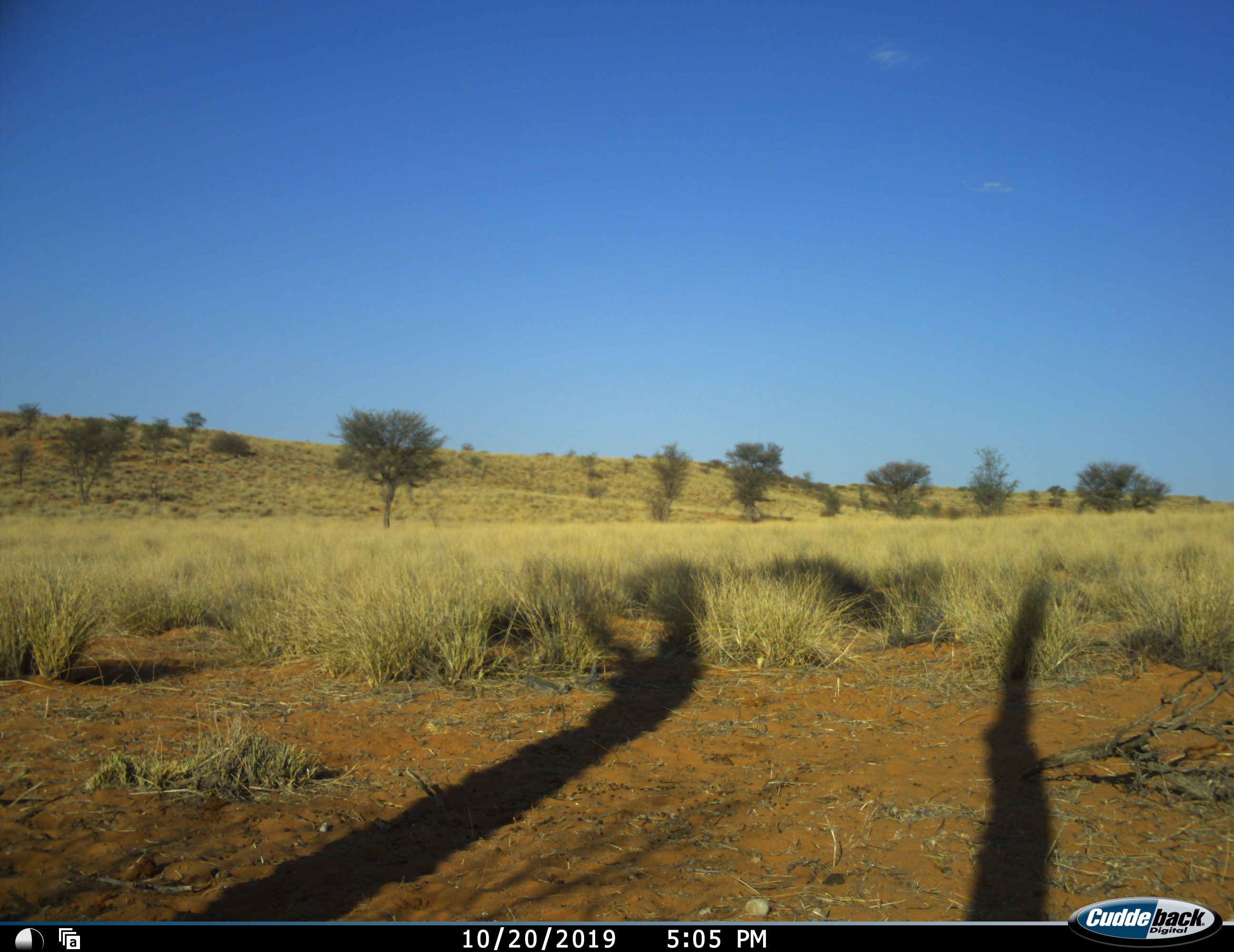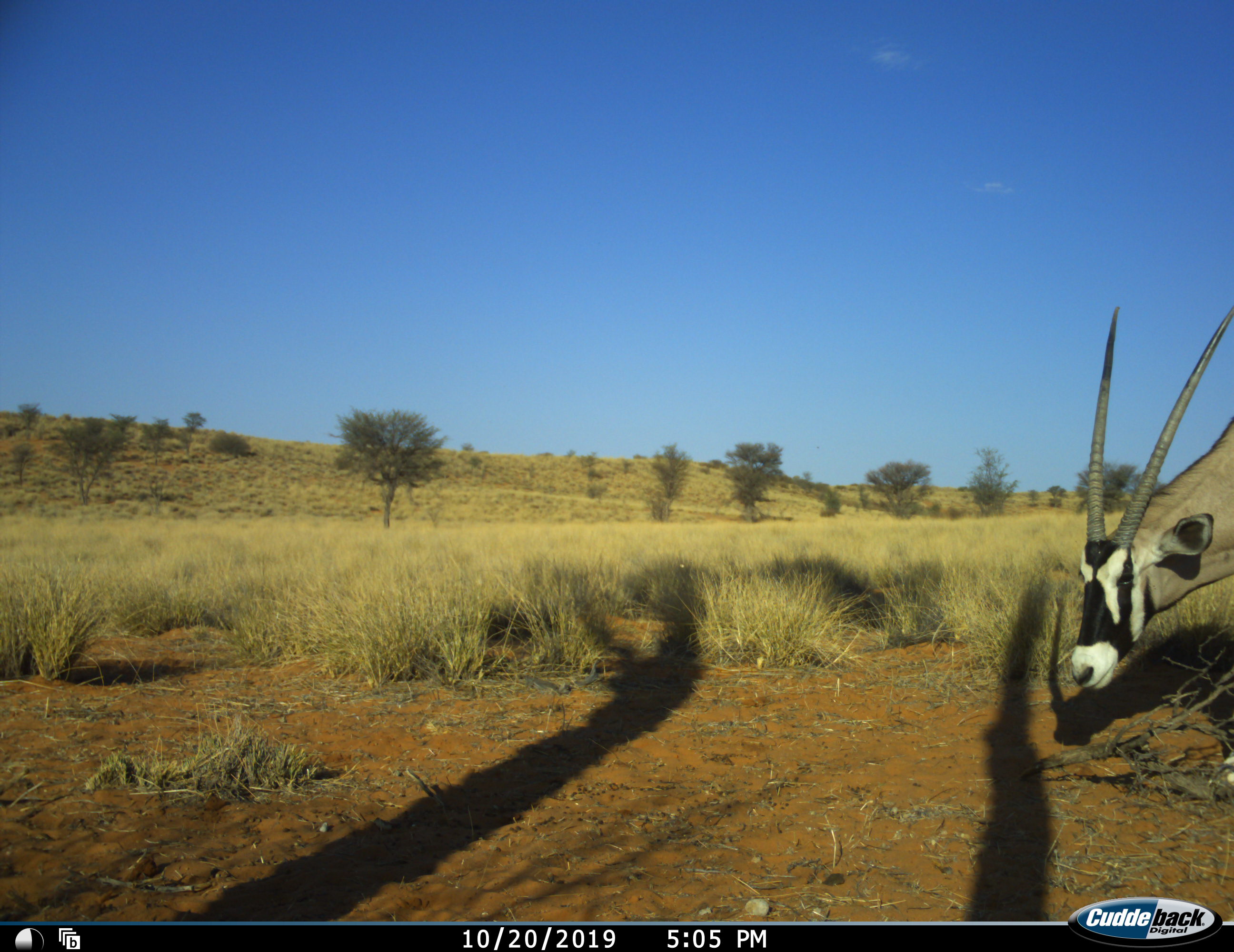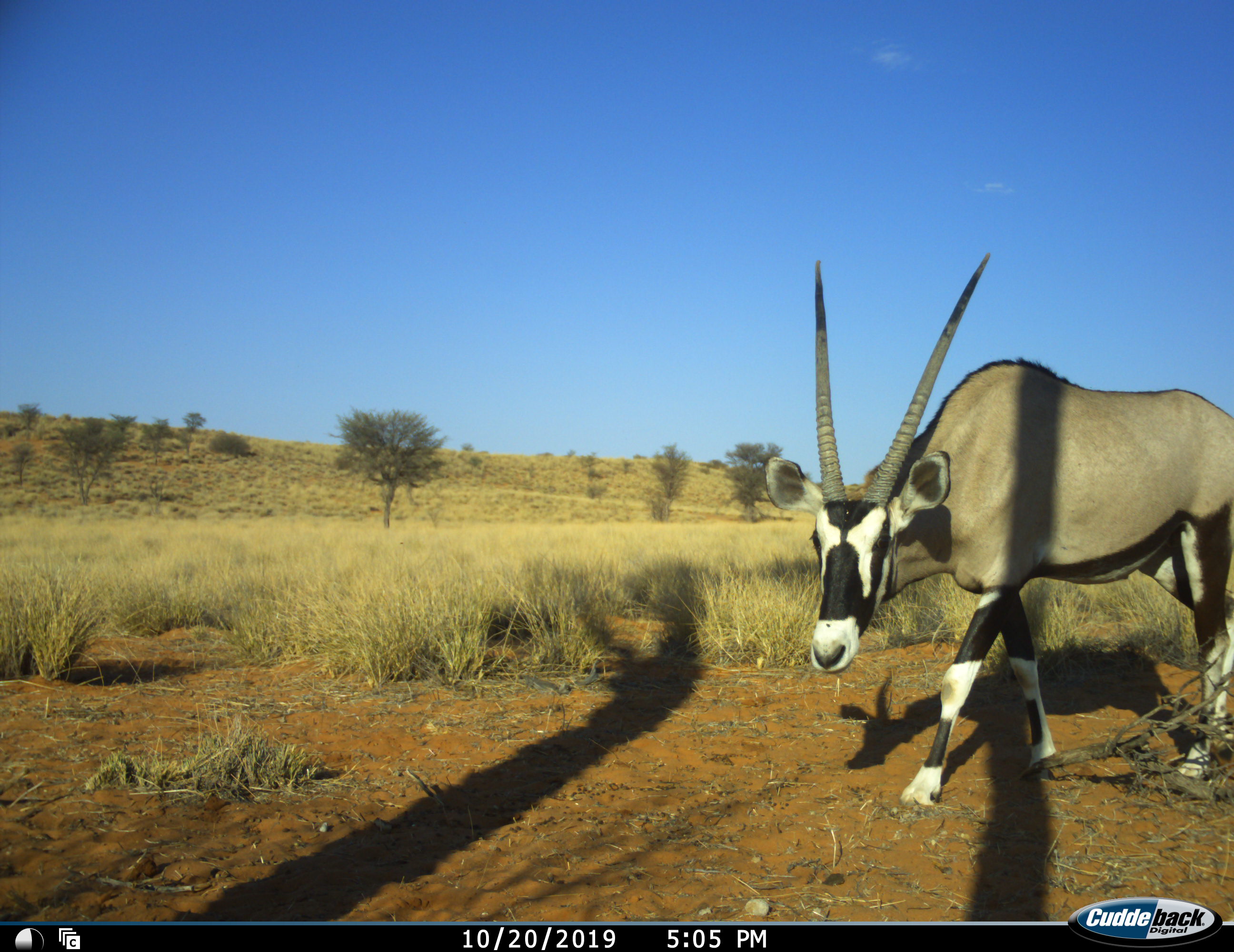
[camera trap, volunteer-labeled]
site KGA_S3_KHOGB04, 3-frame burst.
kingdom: Animalia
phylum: Chordata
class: Mammalia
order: Artiodactyla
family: Bovidae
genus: Oryx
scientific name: Oryx gazella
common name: gemsbok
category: oryx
Oryx (gemsbok) (Oryx gazella), count 1. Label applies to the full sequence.